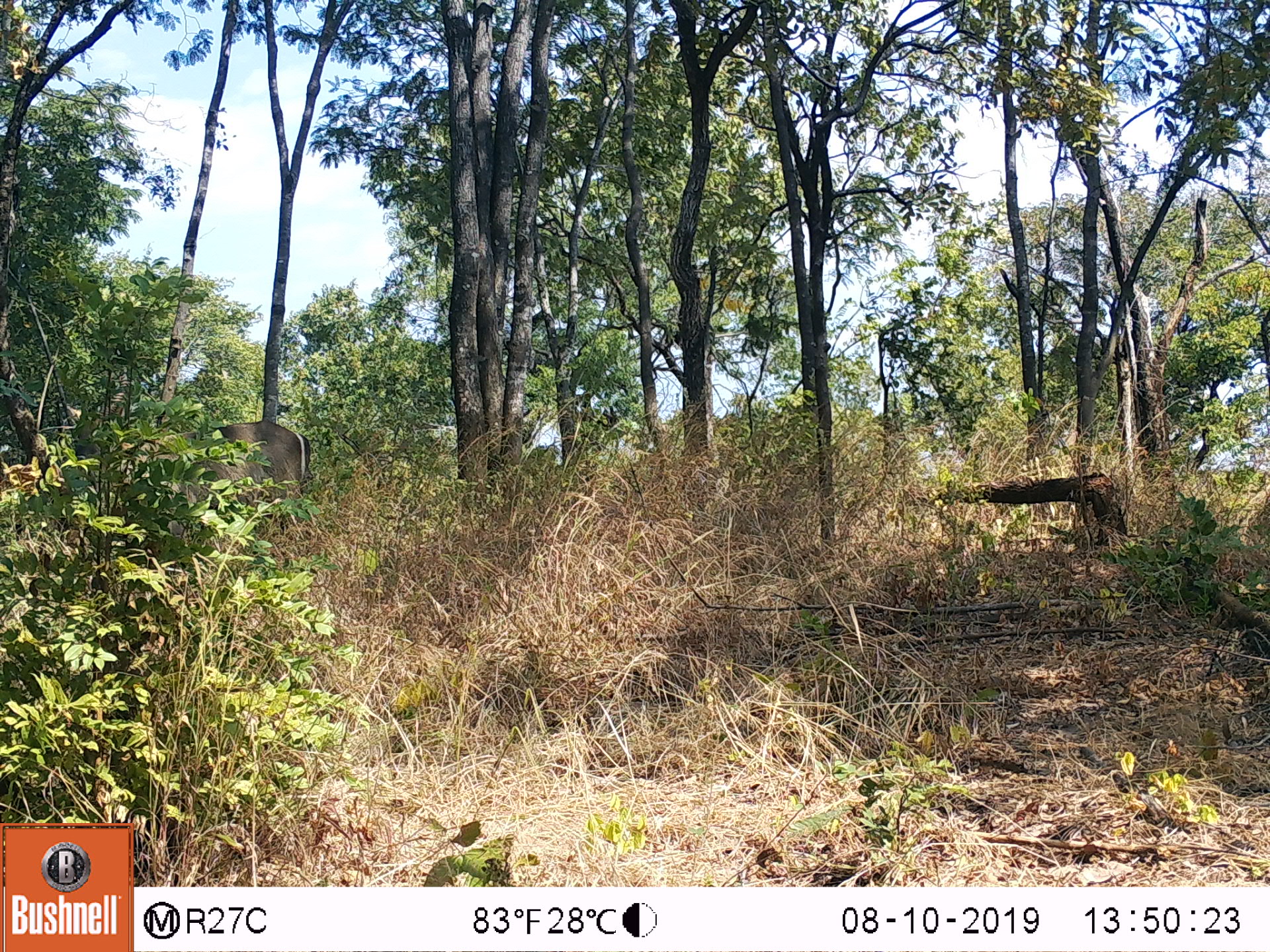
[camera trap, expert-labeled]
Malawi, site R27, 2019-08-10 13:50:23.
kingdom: Animalia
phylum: Chordata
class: Mammalia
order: Artiodactyla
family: Bovidae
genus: Kobus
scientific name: Kobus ellipsiprymnus ellipsiprymnus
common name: common waterbuck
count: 1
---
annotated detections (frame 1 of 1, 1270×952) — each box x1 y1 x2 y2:
common waterbuck: 145 416 310 513